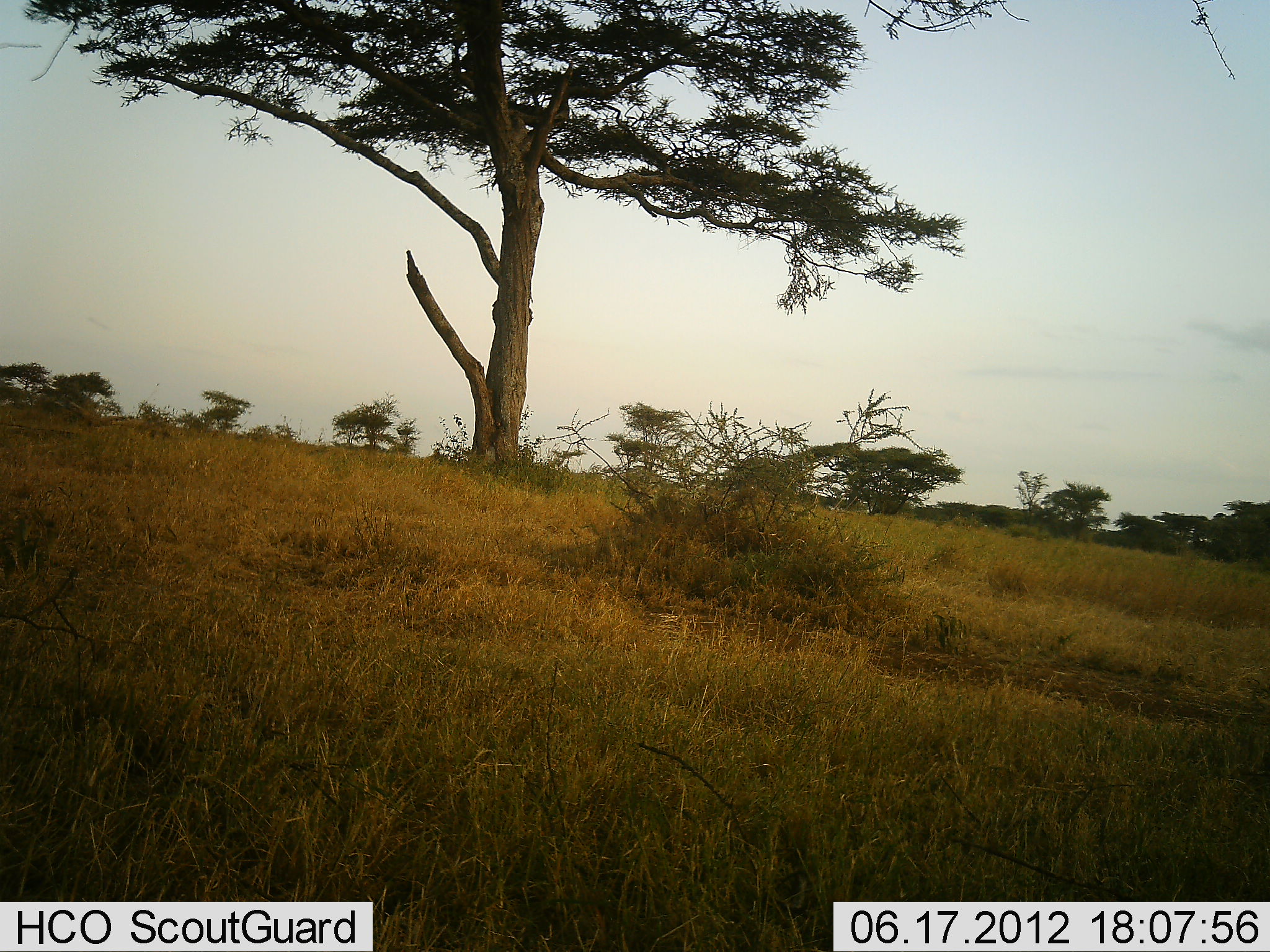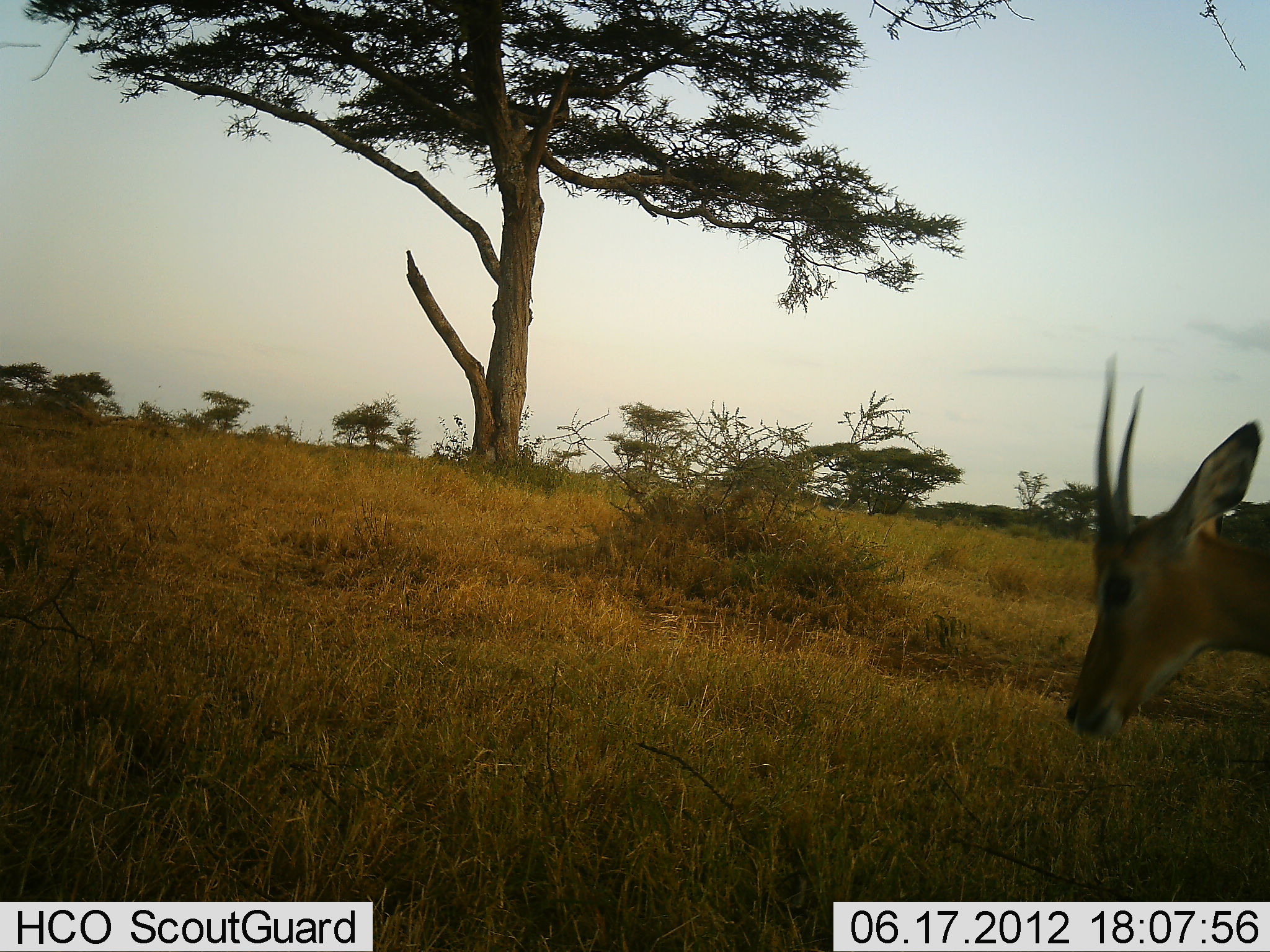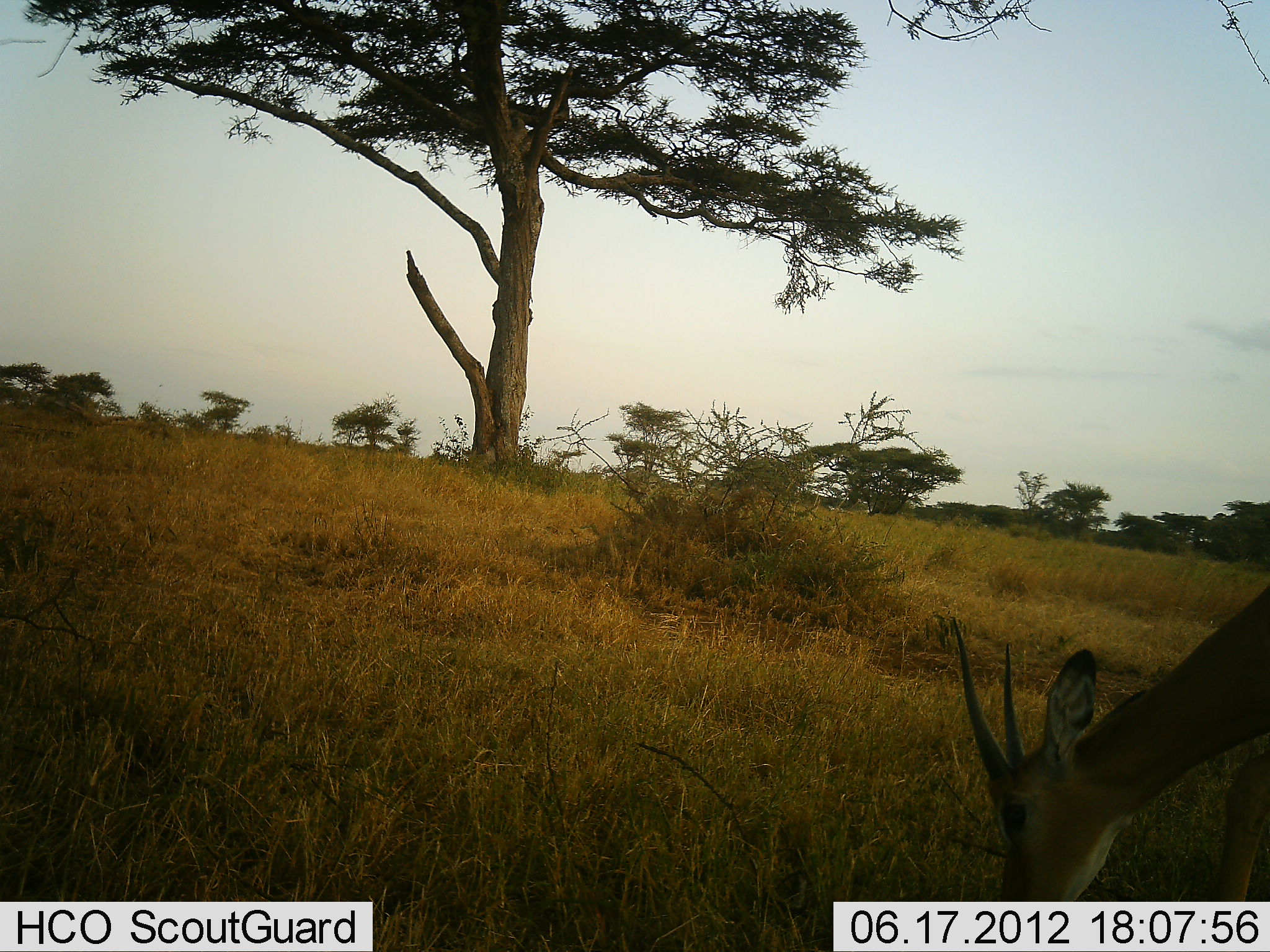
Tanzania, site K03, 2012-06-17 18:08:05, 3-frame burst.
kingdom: Animalia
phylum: Chordata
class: Mammalia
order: Artiodactyla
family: Bovidae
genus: Aepyceros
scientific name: Aepyceros melampus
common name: impala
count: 1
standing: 20%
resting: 0%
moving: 60%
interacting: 0%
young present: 10%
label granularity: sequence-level